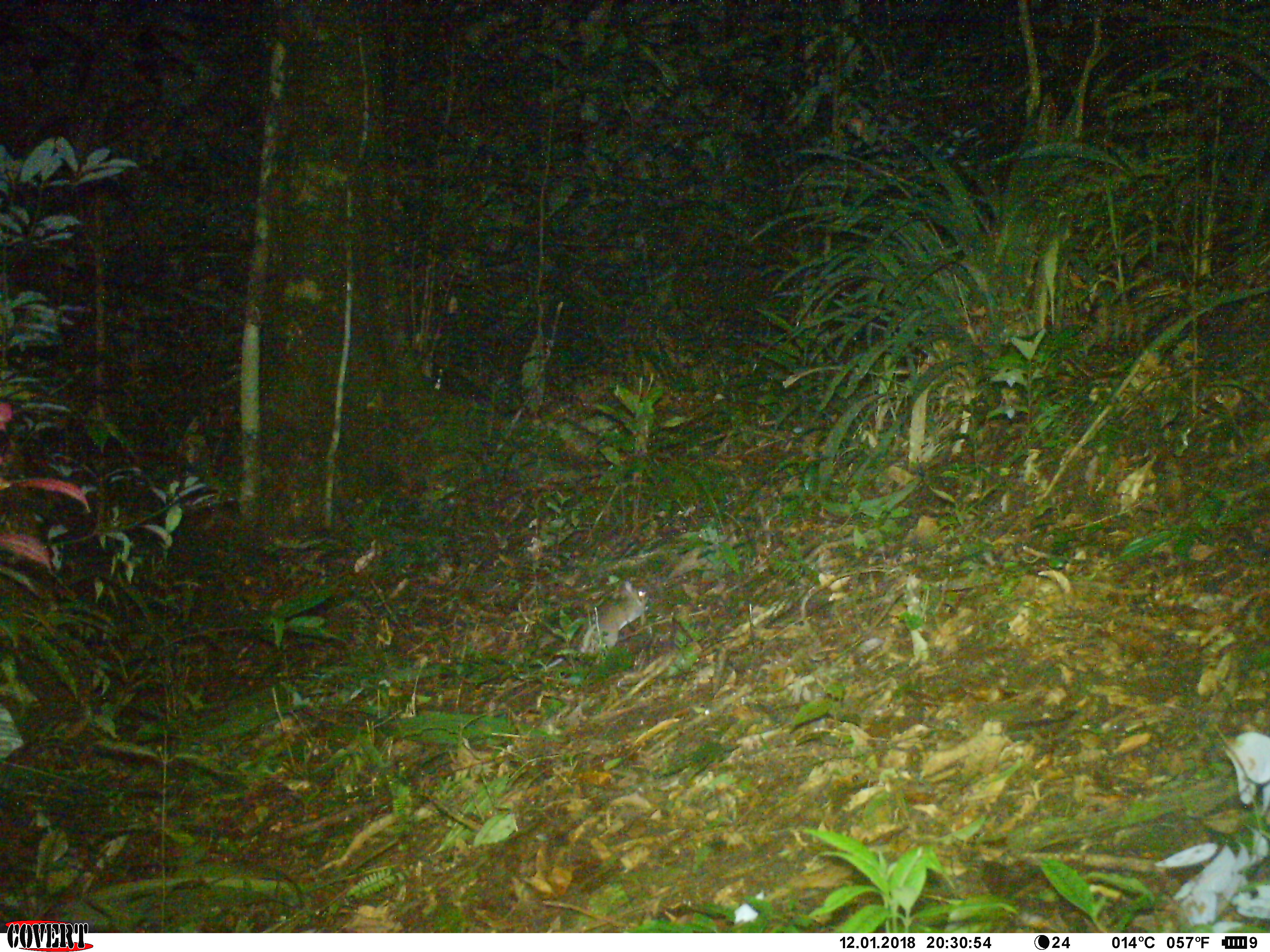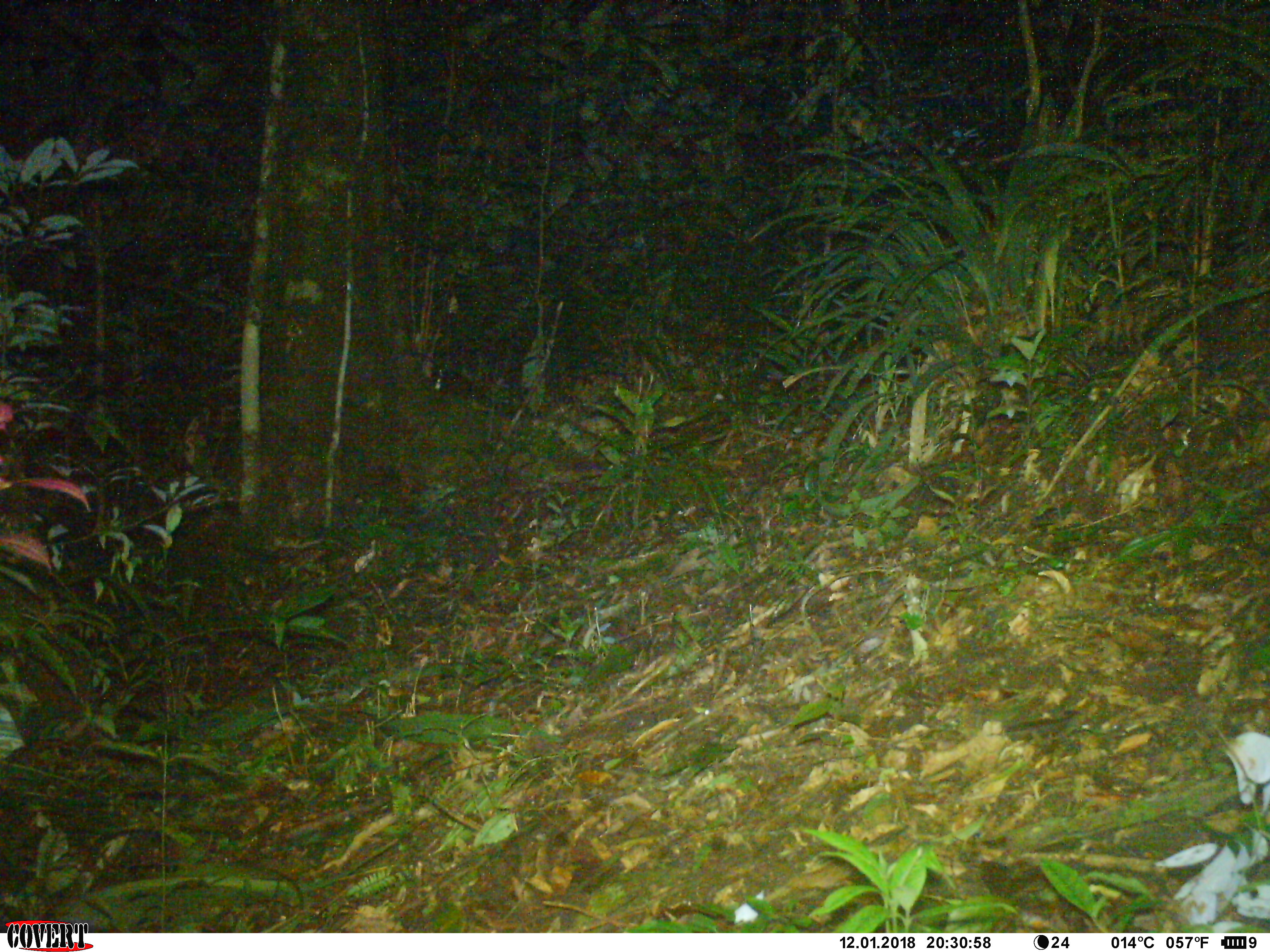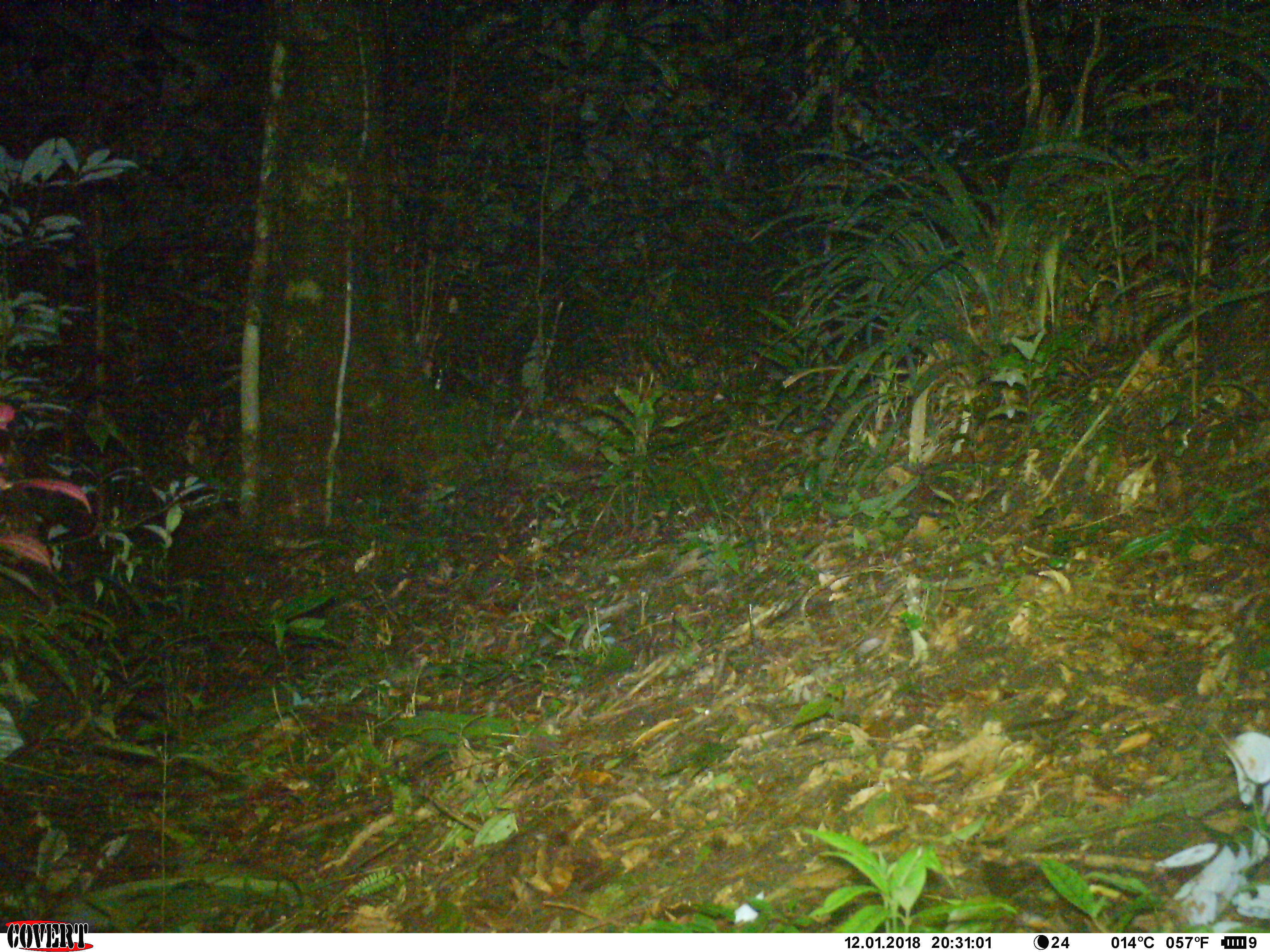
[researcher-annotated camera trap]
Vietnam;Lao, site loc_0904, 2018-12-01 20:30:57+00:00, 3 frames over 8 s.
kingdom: Animalia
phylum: Chordata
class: Mammalia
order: Rodentia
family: Muridae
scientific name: Muridae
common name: old-world mice and rats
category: unidentified murid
Unidentified murid (old-world mice and rats) (Muridae). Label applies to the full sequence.